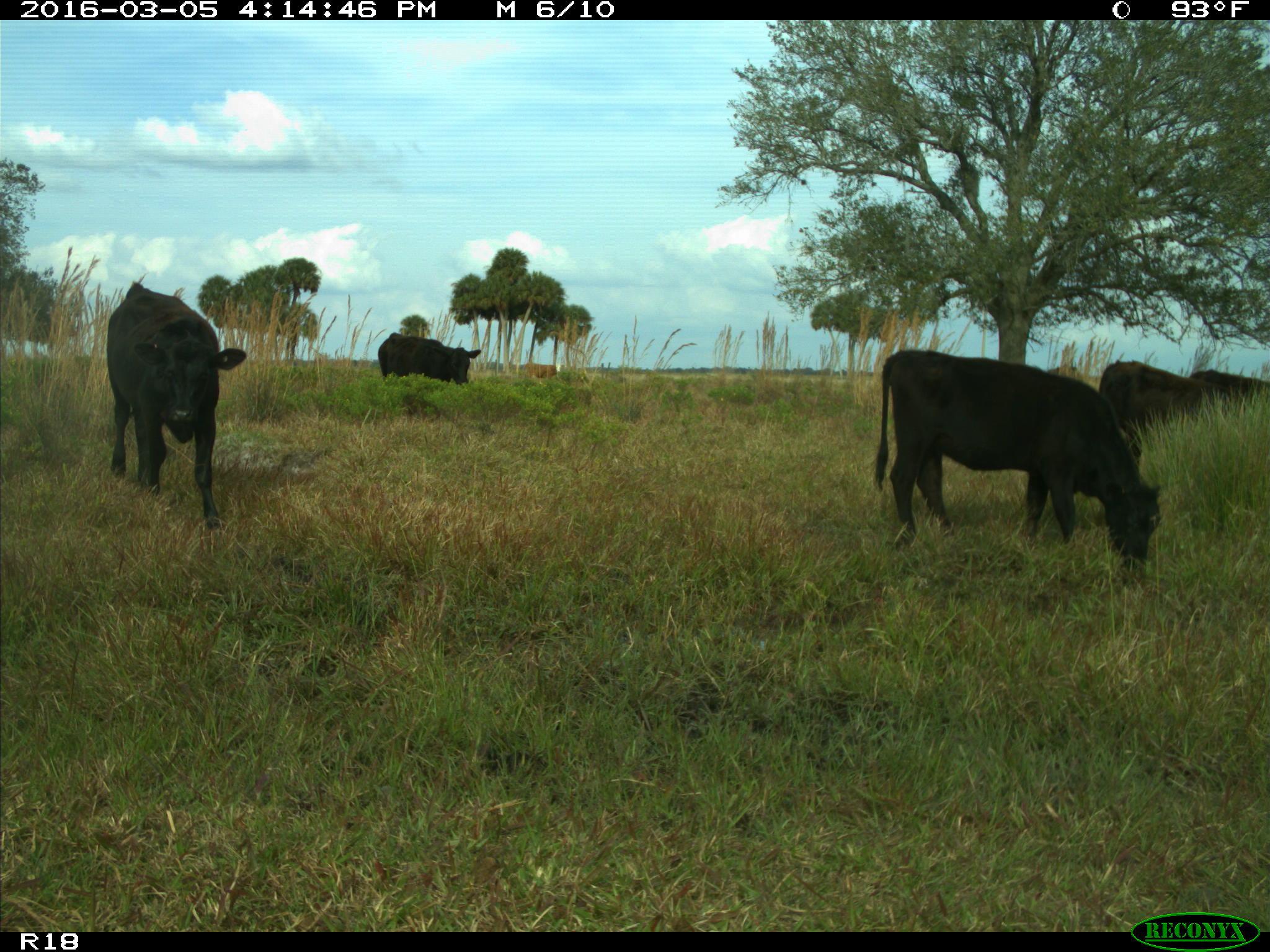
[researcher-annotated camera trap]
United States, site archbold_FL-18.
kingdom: Animalia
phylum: Chordata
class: Mammalia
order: Artiodactyla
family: Bovidae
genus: Bos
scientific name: Bos taurus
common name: domestic cow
Bos taurus (domestic cow).